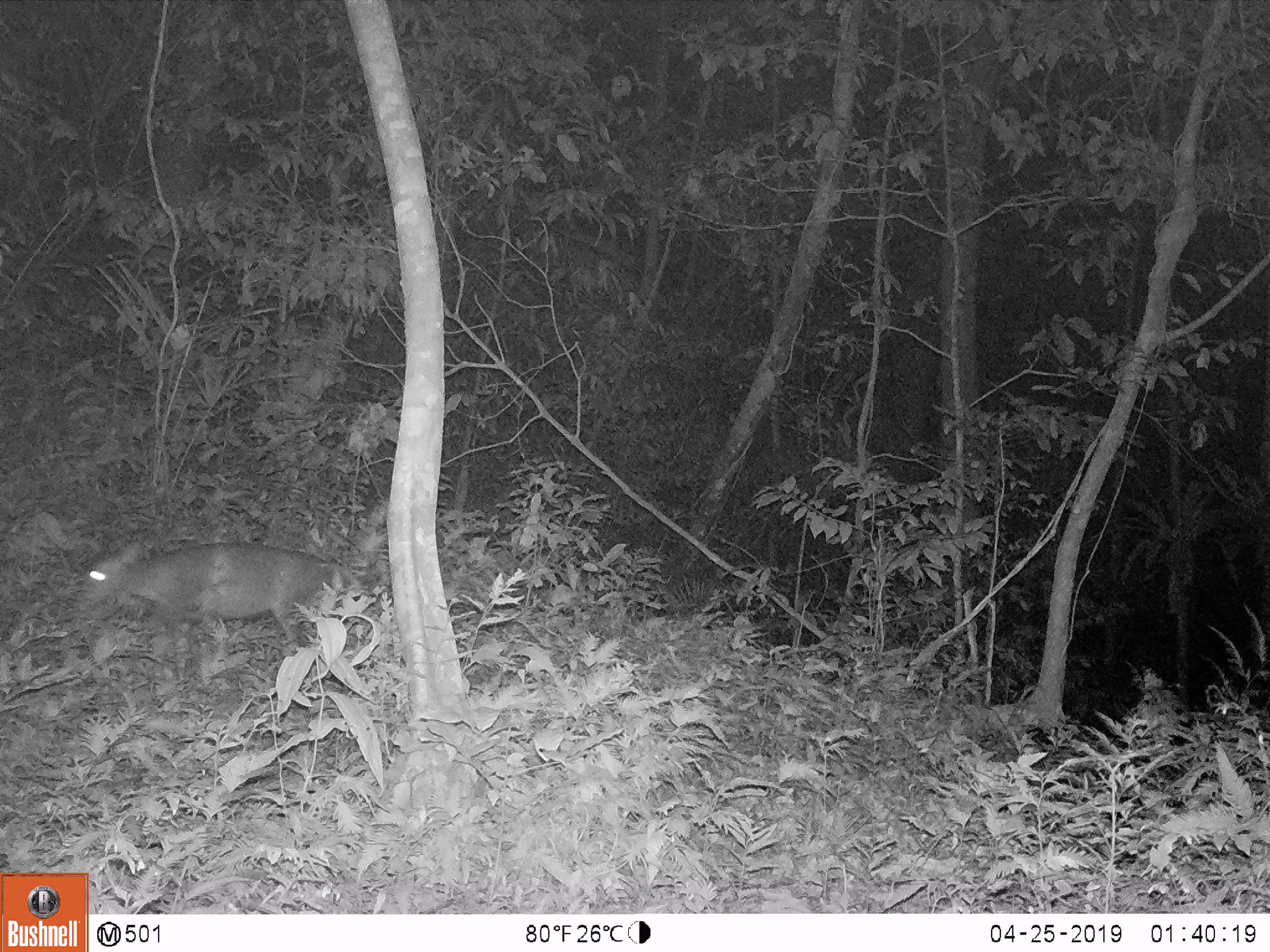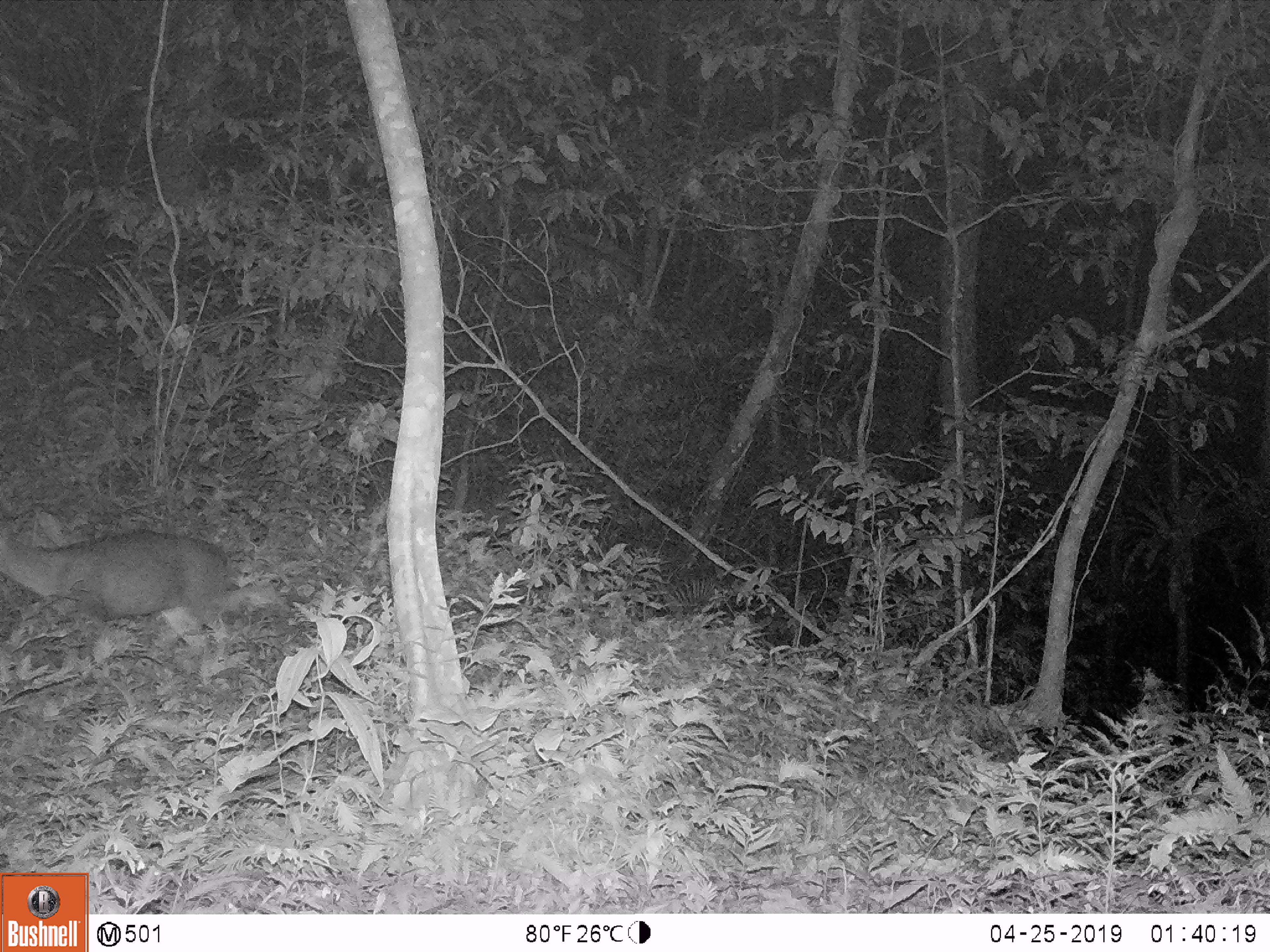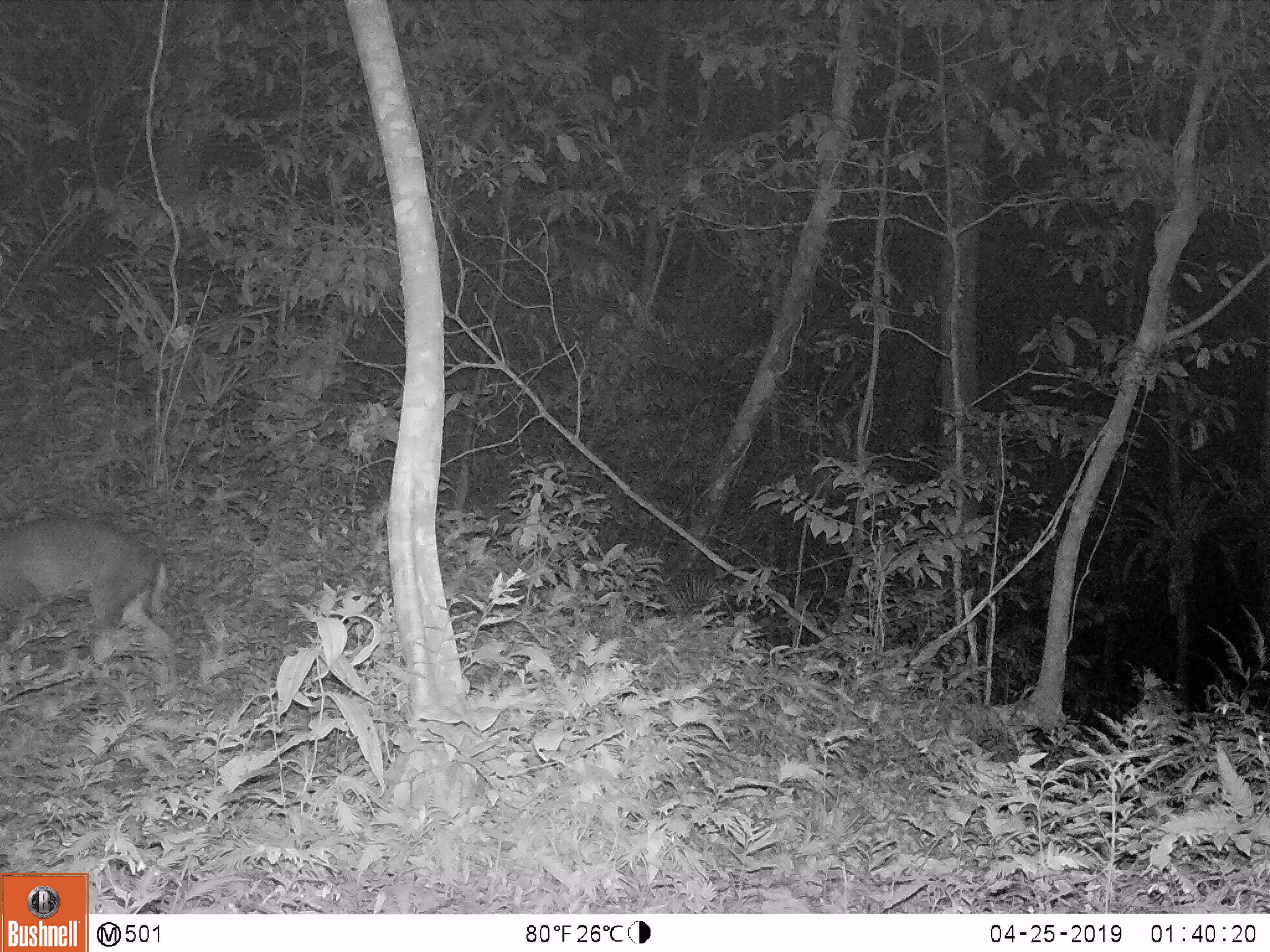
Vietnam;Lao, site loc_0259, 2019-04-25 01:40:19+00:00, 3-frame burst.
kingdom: Animalia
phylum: Chordata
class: Mammalia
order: Artiodactyla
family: Cervidae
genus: Muntiacus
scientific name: Muntiacus vuquangensis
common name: large-antlered muntjac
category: large antlered muntjac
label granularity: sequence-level